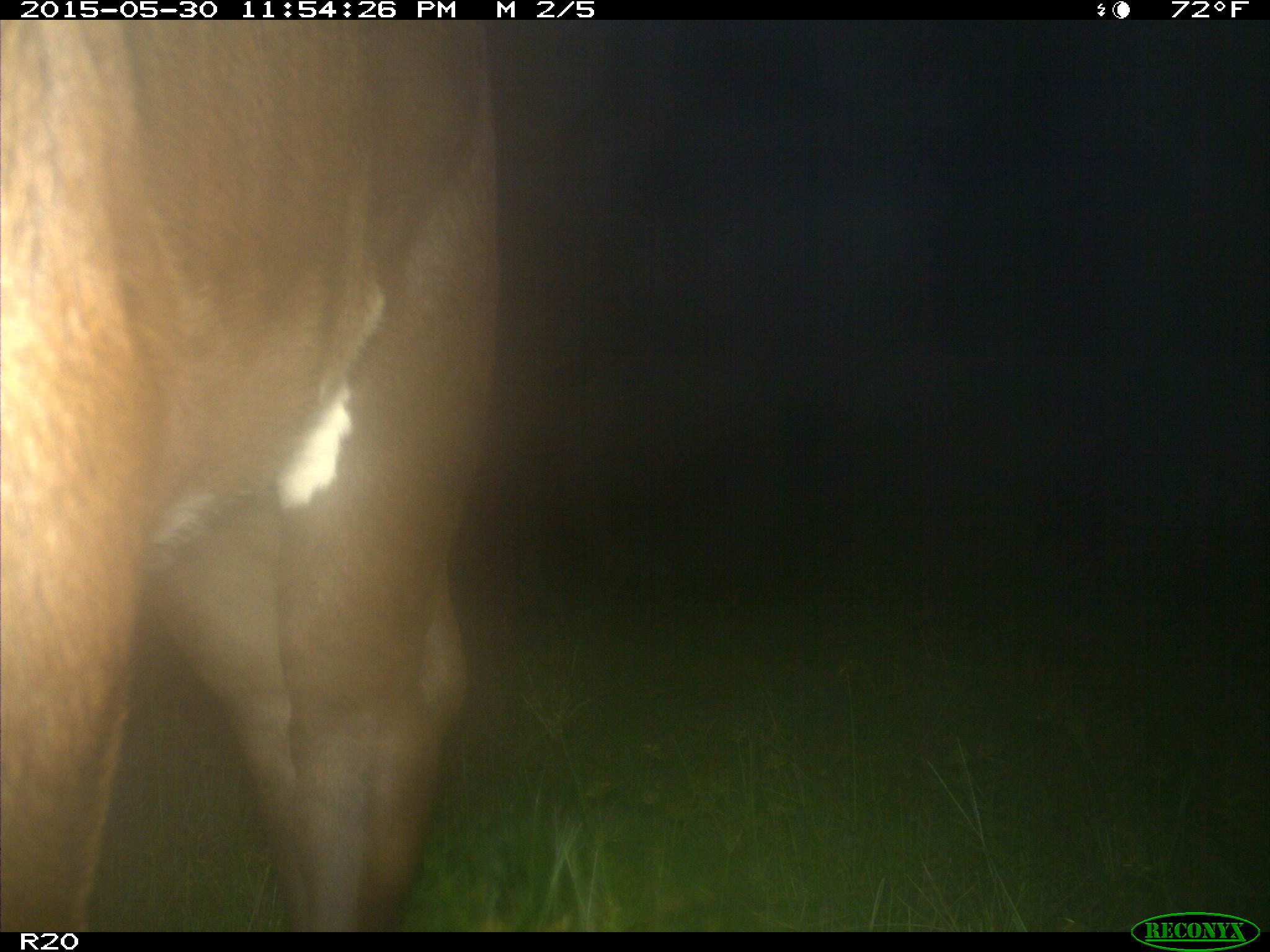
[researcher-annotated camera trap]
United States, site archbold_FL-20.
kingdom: Animalia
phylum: Chordata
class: Mammalia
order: Artiodactyla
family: Bovidae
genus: Bos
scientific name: Bos taurus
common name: domestic cow